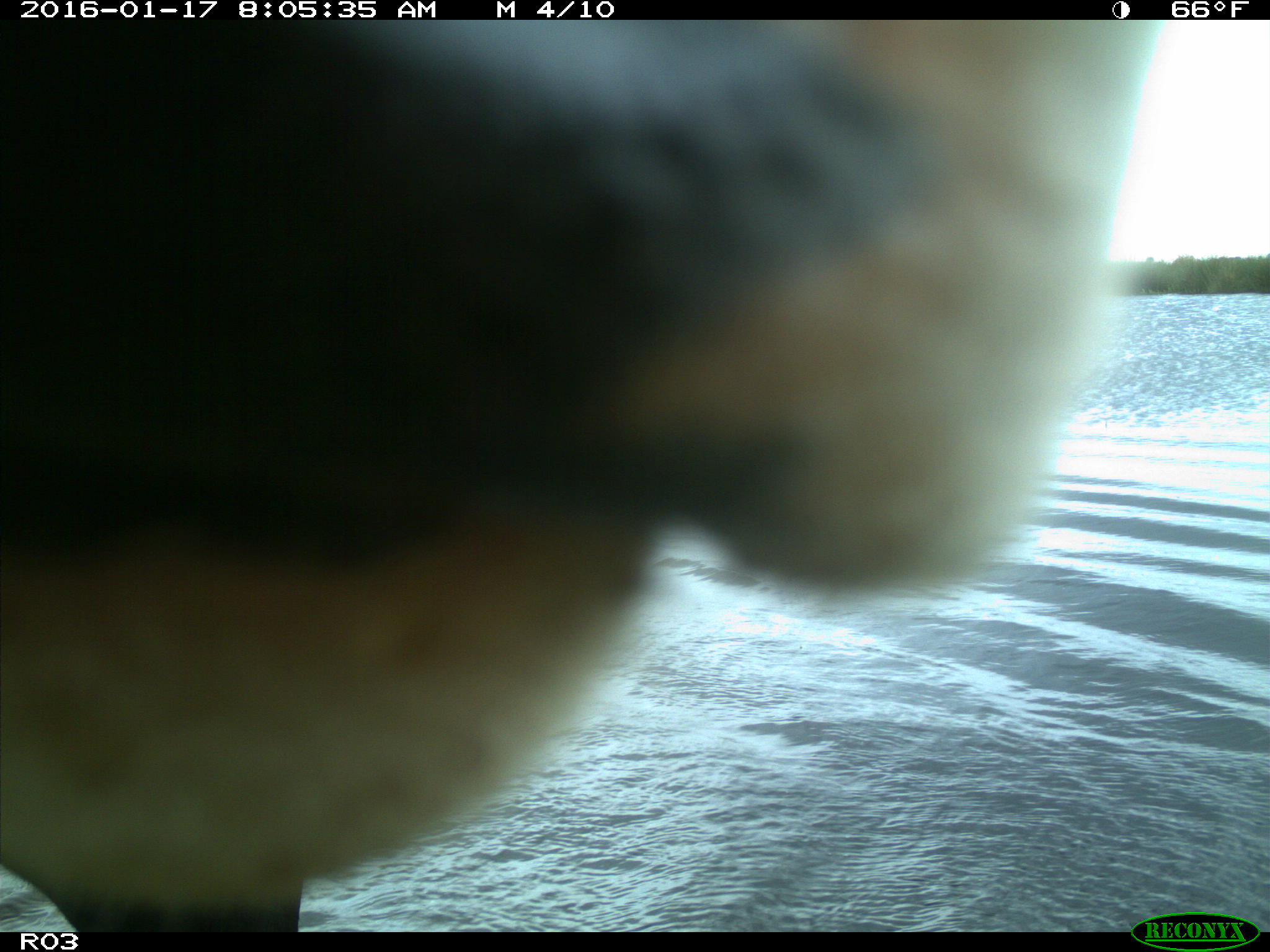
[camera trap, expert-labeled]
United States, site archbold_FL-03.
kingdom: Animalia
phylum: Chordata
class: Mammalia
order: Artiodactyla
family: Bovidae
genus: Bos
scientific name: Bos taurus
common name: domestic cow